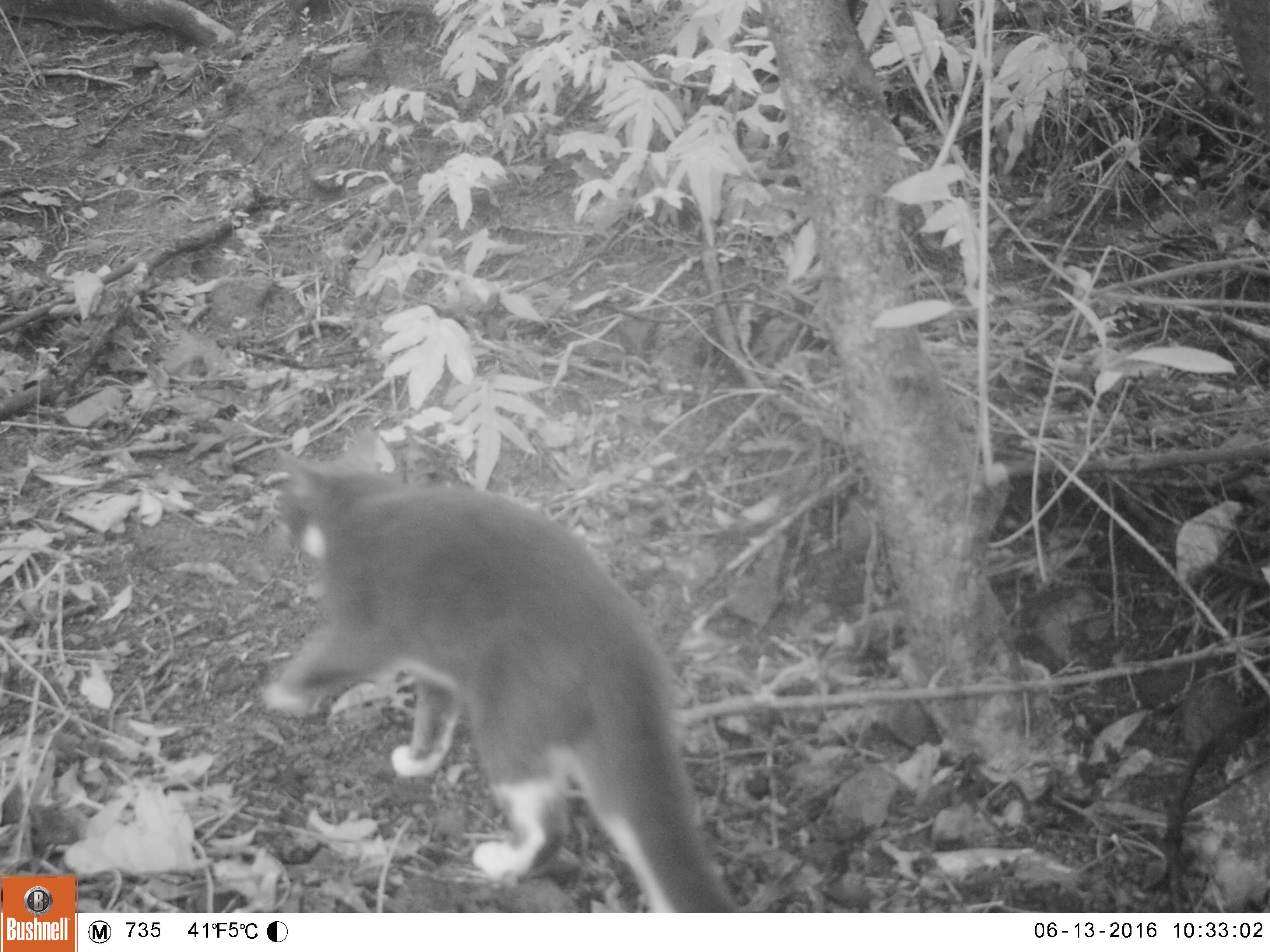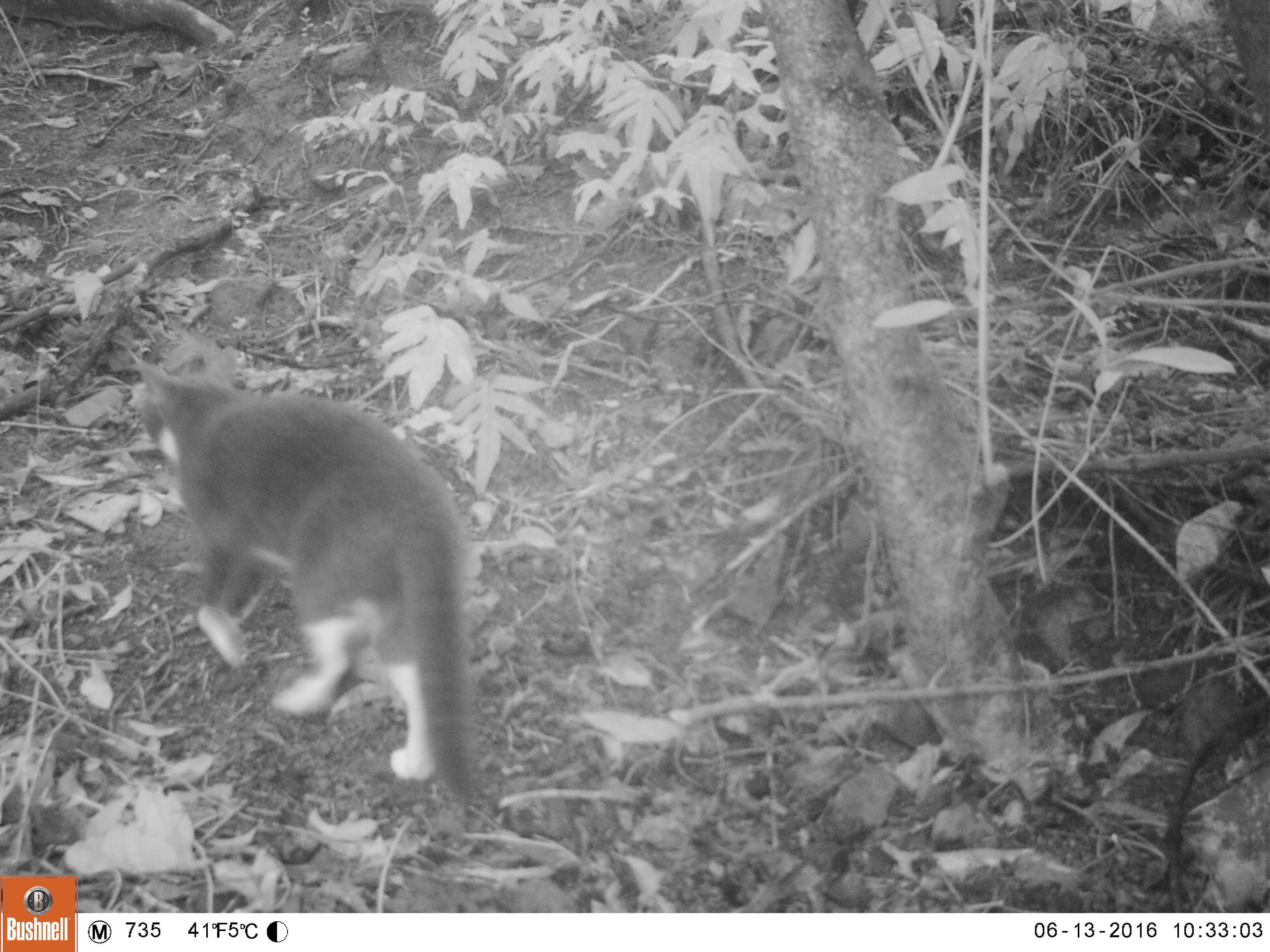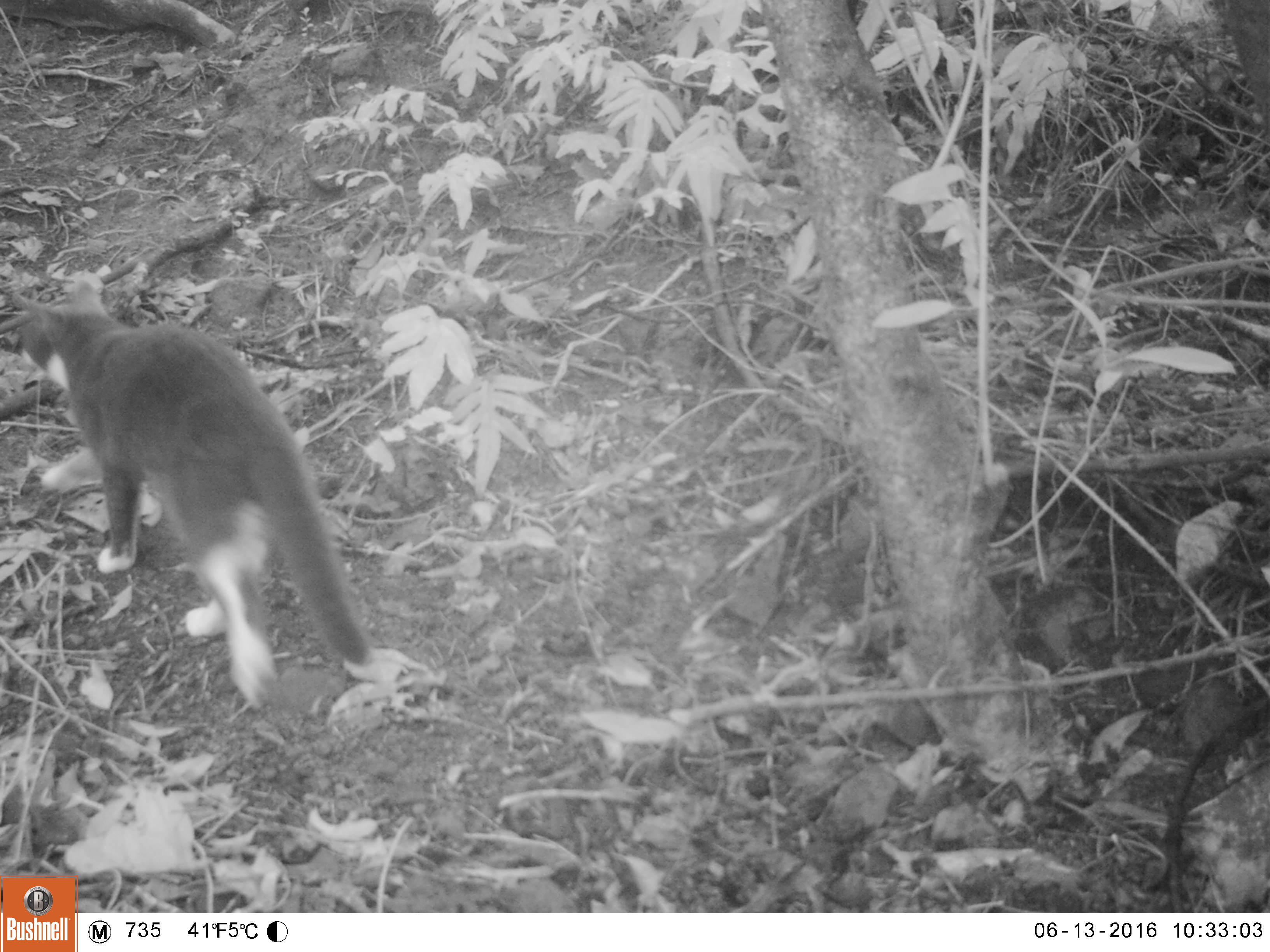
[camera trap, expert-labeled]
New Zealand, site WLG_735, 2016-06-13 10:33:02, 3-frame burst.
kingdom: Animalia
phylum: Chordata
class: Mammalia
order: Carnivora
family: Felidae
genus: Felis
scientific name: Felis catus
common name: domestic cat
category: cat